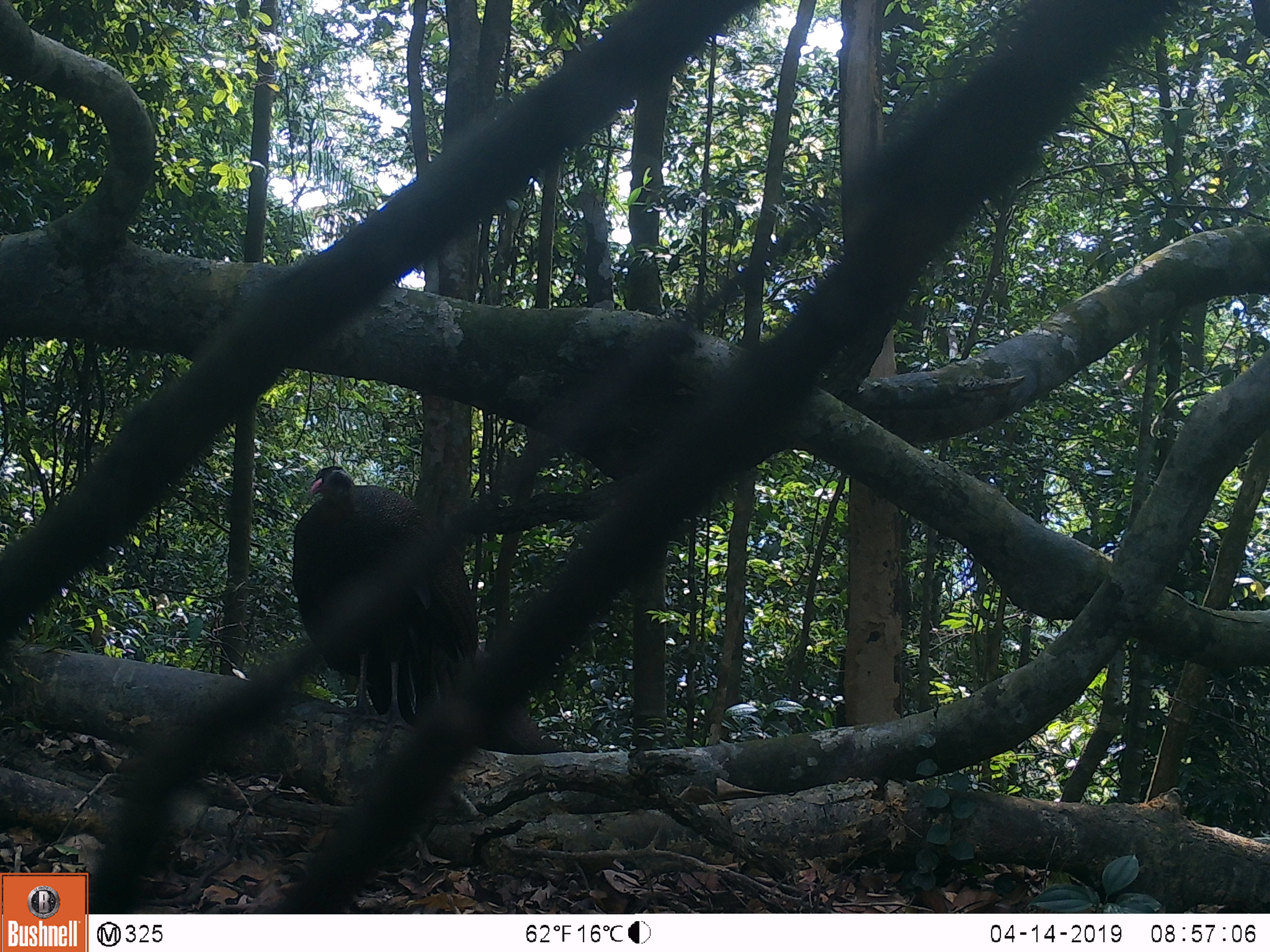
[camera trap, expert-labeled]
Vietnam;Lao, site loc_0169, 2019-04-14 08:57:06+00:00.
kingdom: Animalia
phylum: Chordata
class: Aves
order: Galliformes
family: Phasianidae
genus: Rheinardia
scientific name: Rheinardia ocellata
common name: crested argus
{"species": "crested argus (Rheinardia ocellata)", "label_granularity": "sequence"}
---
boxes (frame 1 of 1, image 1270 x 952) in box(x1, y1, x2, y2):
crested argus: box(291, 464, 567, 755)